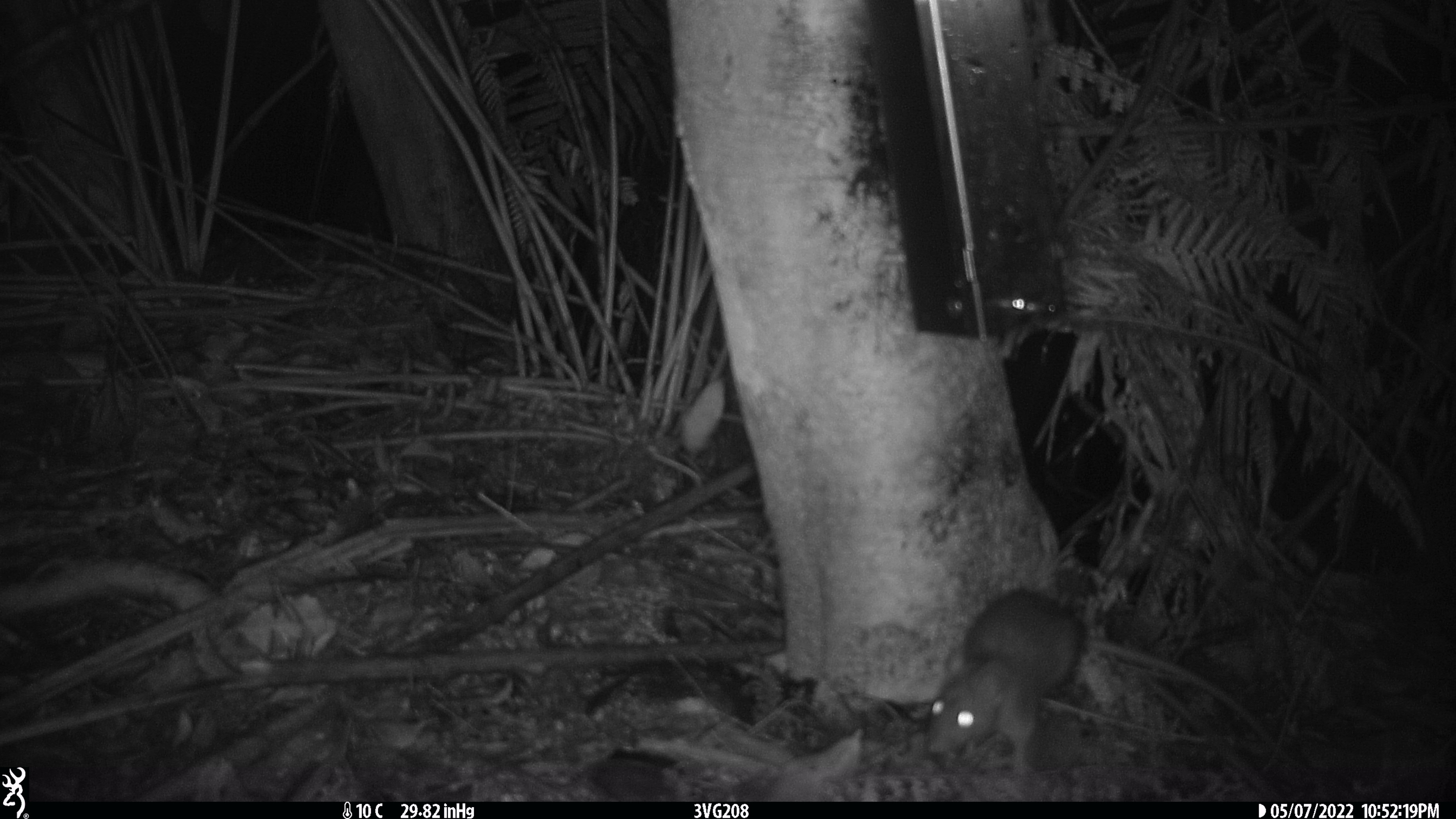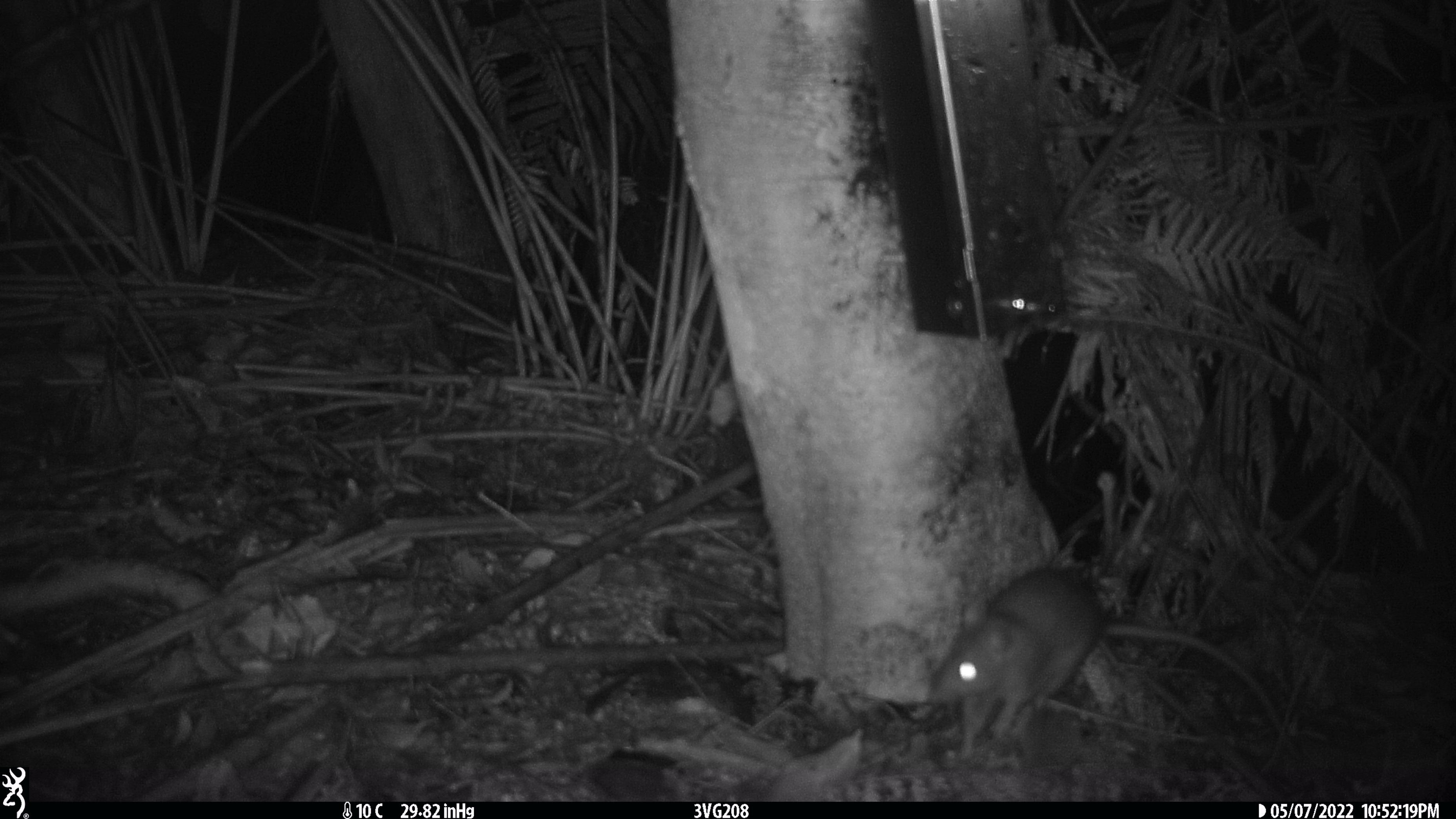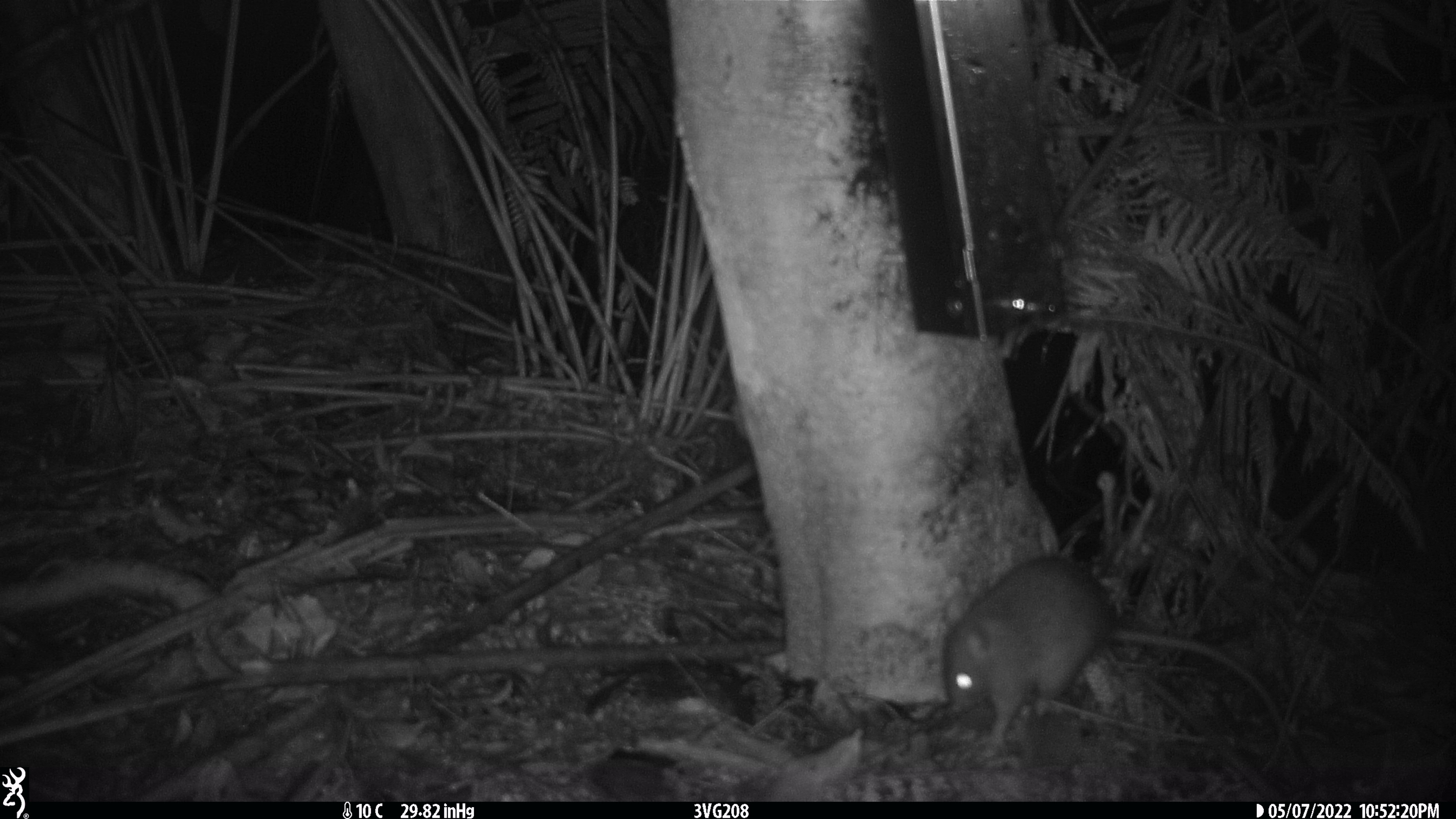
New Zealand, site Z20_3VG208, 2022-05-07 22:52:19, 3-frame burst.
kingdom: Animalia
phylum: Chordata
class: Mammalia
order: Rodentia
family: Muridae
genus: Rattus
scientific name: Rattus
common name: rat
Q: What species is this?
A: Rat (Rattus).